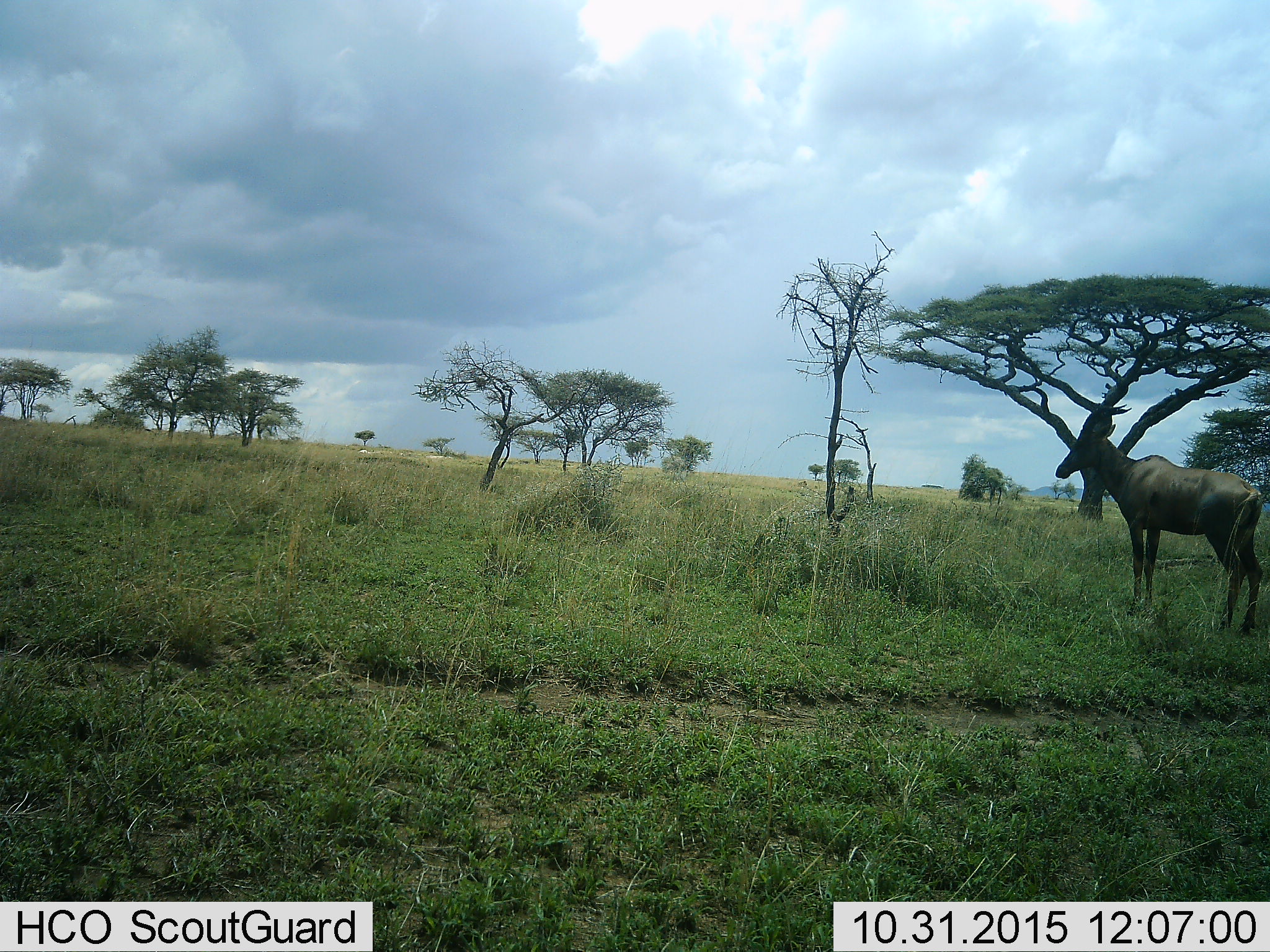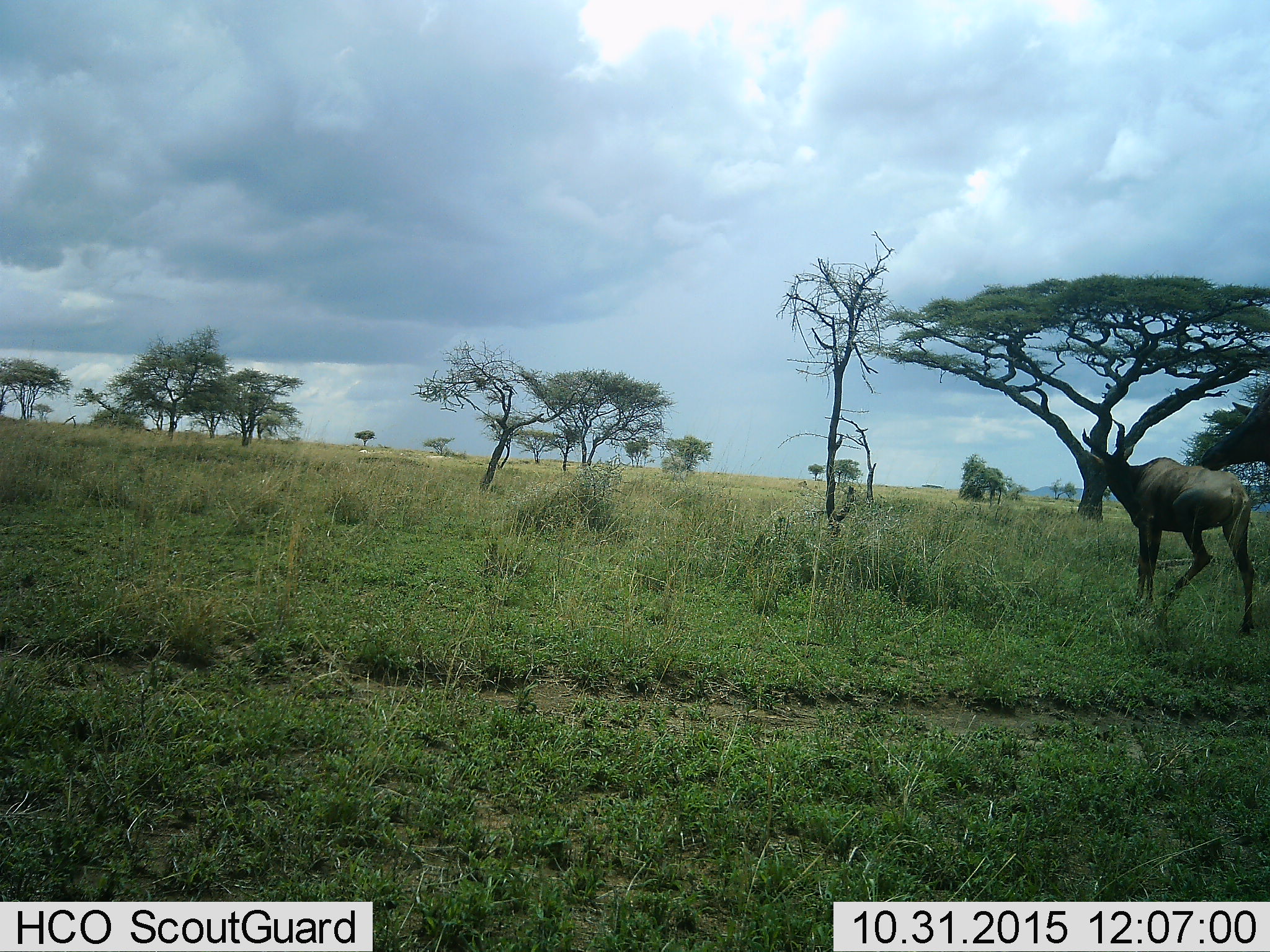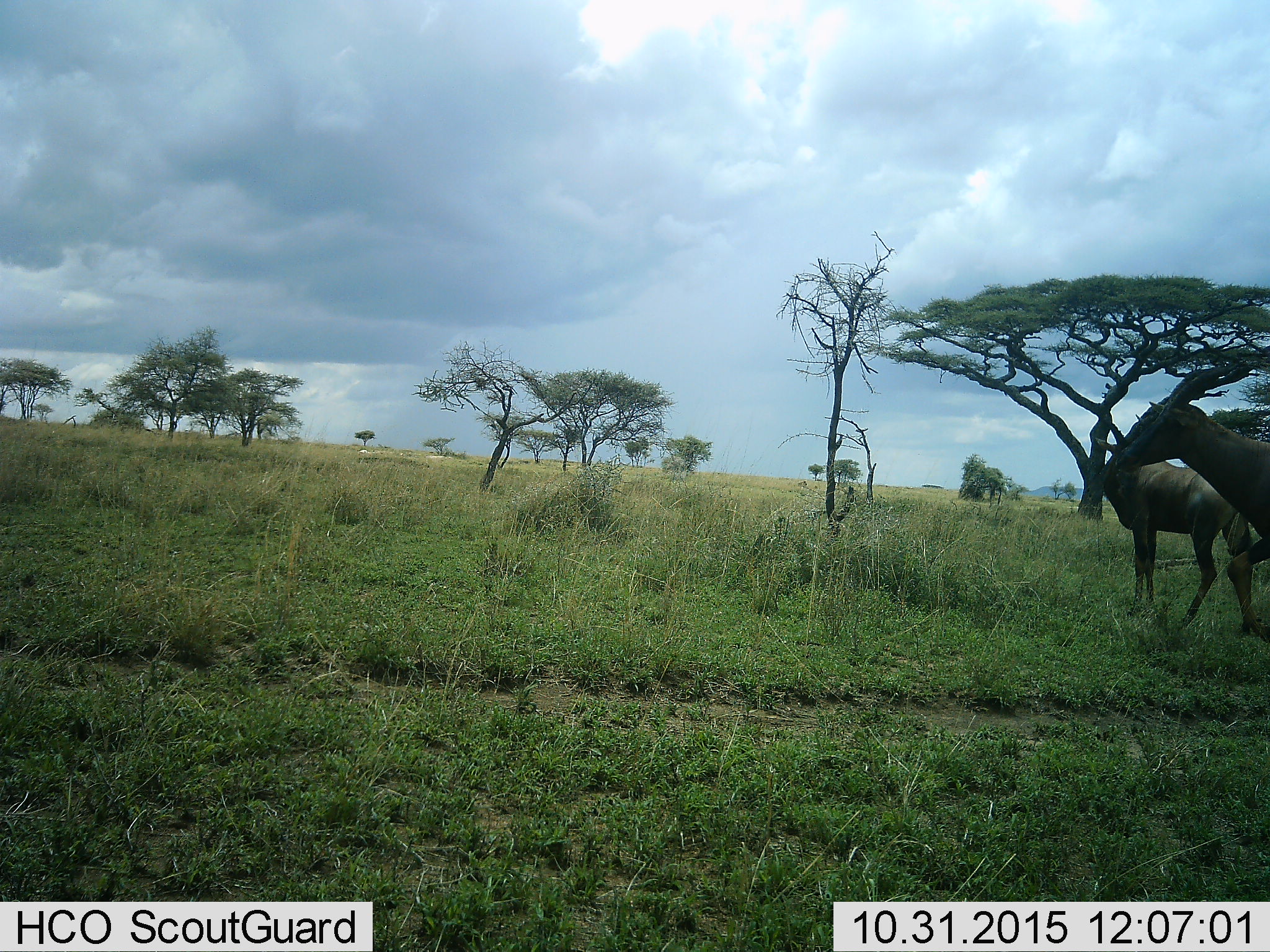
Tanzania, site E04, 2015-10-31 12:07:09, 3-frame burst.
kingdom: Animalia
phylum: Chordata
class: Mammalia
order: Artiodactyla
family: Bovidae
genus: Damaliscus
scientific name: Damaliscus lunatus jimela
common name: topi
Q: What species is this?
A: Topi (Damaliscus lunatus jimela).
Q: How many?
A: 2.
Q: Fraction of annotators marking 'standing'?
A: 80%.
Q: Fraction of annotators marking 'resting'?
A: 0%.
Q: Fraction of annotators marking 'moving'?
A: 80%.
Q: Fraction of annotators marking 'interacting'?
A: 0%.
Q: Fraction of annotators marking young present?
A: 0%.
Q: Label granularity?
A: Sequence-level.